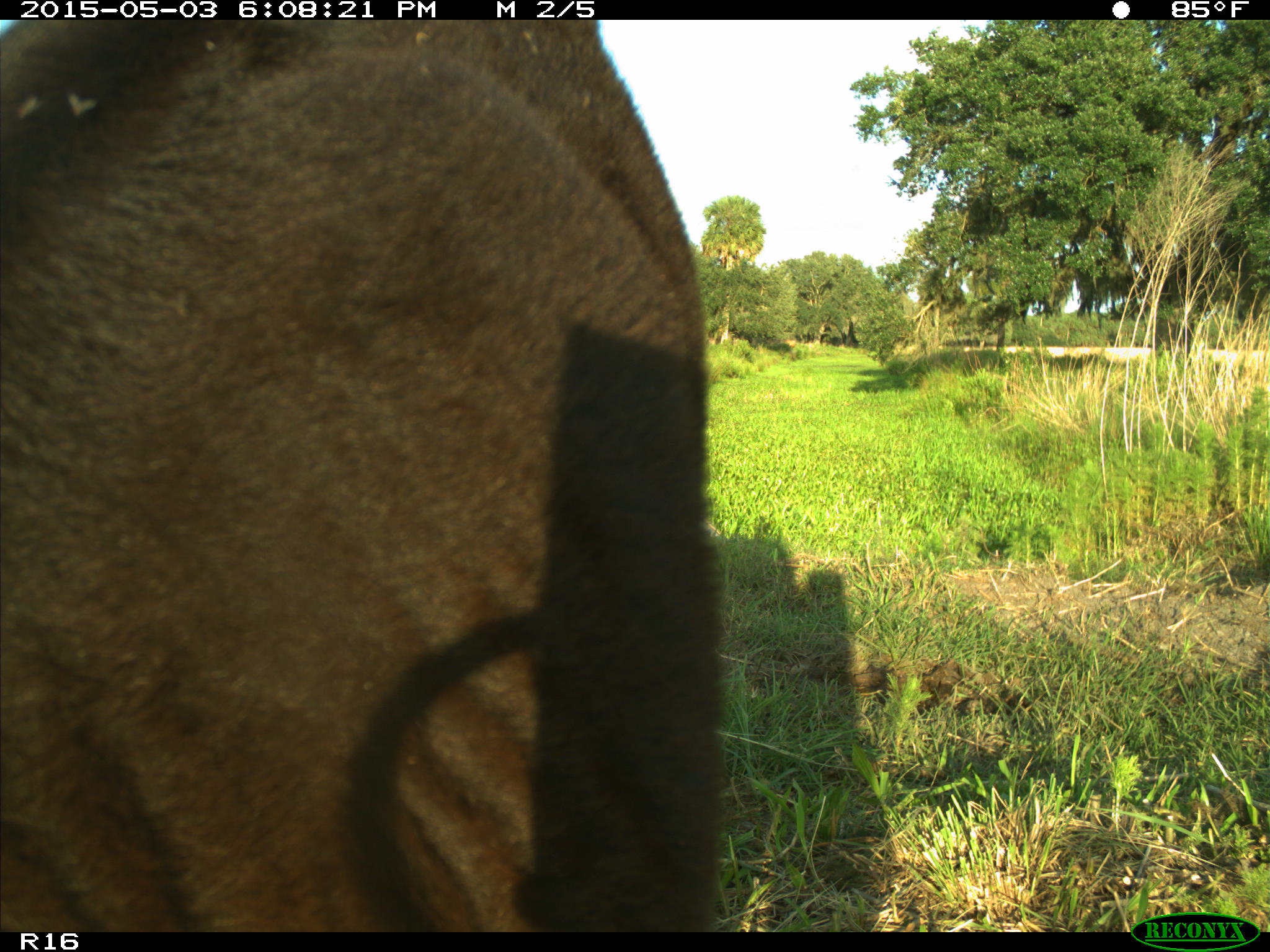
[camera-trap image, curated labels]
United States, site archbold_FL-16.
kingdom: Animalia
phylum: Chordata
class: Mammalia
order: Artiodactyla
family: Bovidae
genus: Bos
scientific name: Bos taurus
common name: domestic cow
Bos taurus (domestic cow).